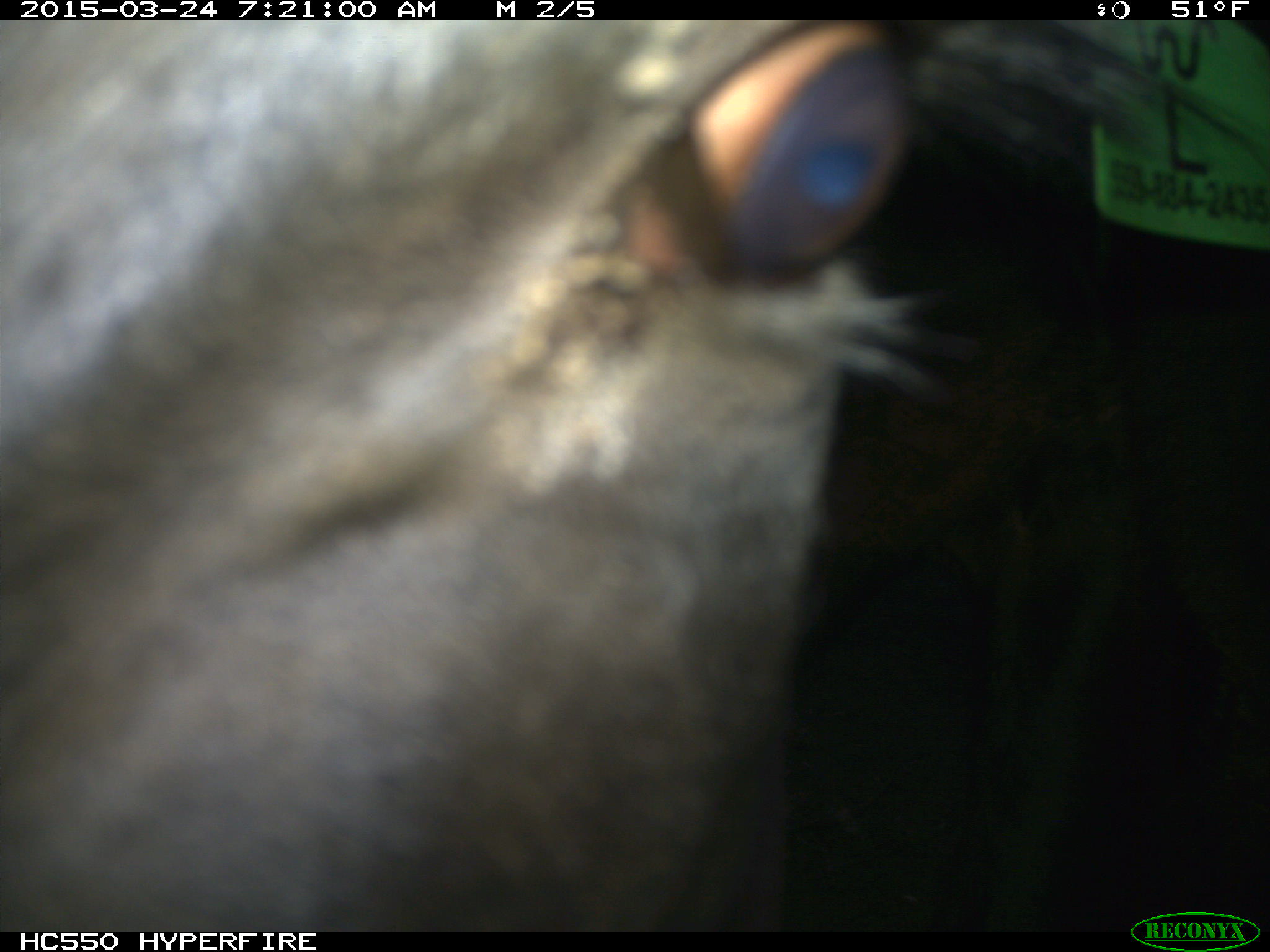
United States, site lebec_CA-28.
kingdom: Animalia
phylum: Chordata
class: Mammalia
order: Artiodactyla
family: Bovidae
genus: Bos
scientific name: Bos taurus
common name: domestic cow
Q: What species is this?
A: Bos taurus (domestic cow).